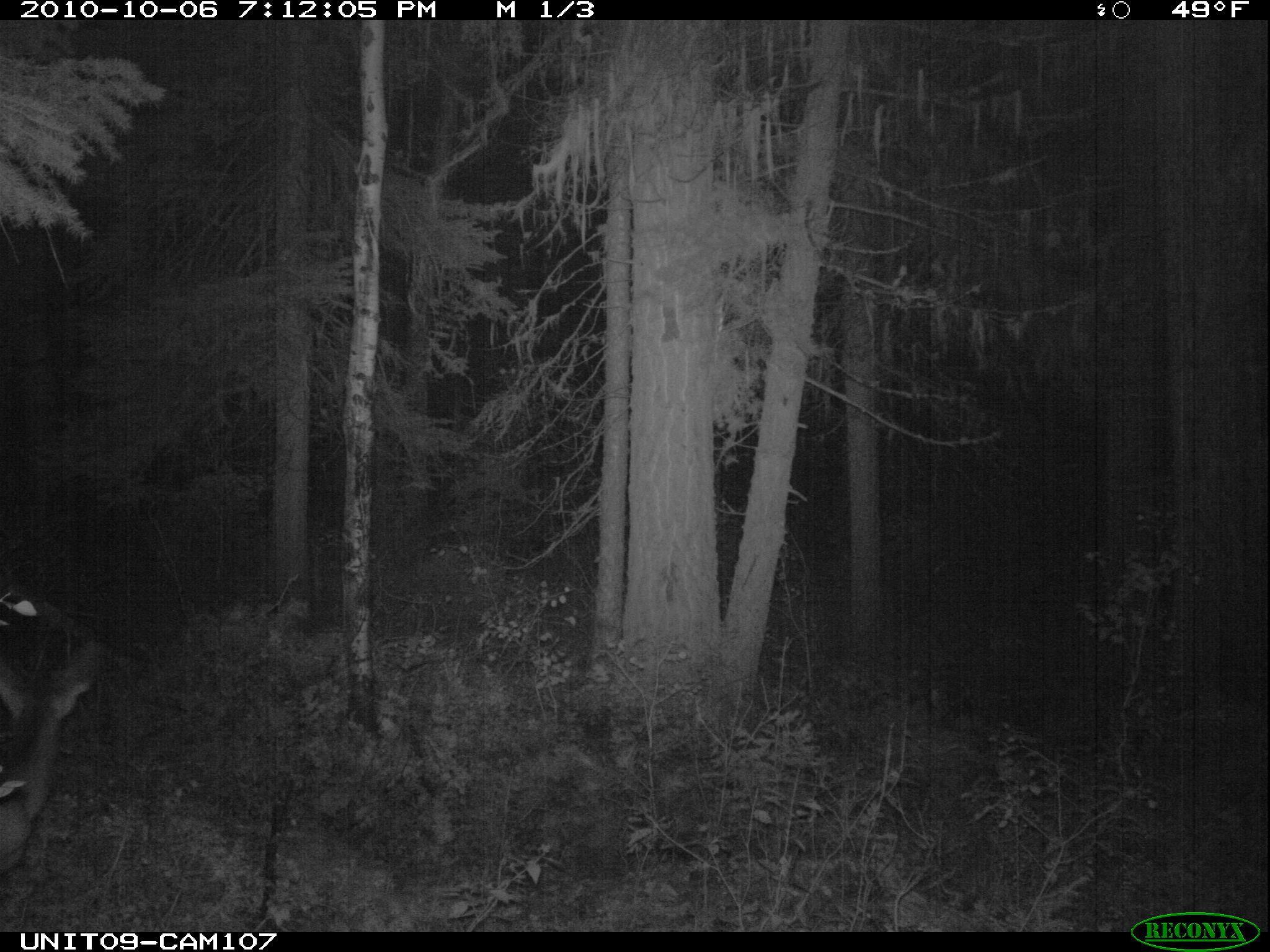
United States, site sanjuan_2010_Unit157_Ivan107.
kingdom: Animalia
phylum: Chordata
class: Mammalia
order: Artiodactyla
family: Cervidae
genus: Odocoileus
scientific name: Odocoileus hemionus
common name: mule deer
Odocoileus hemionus (mule deer).